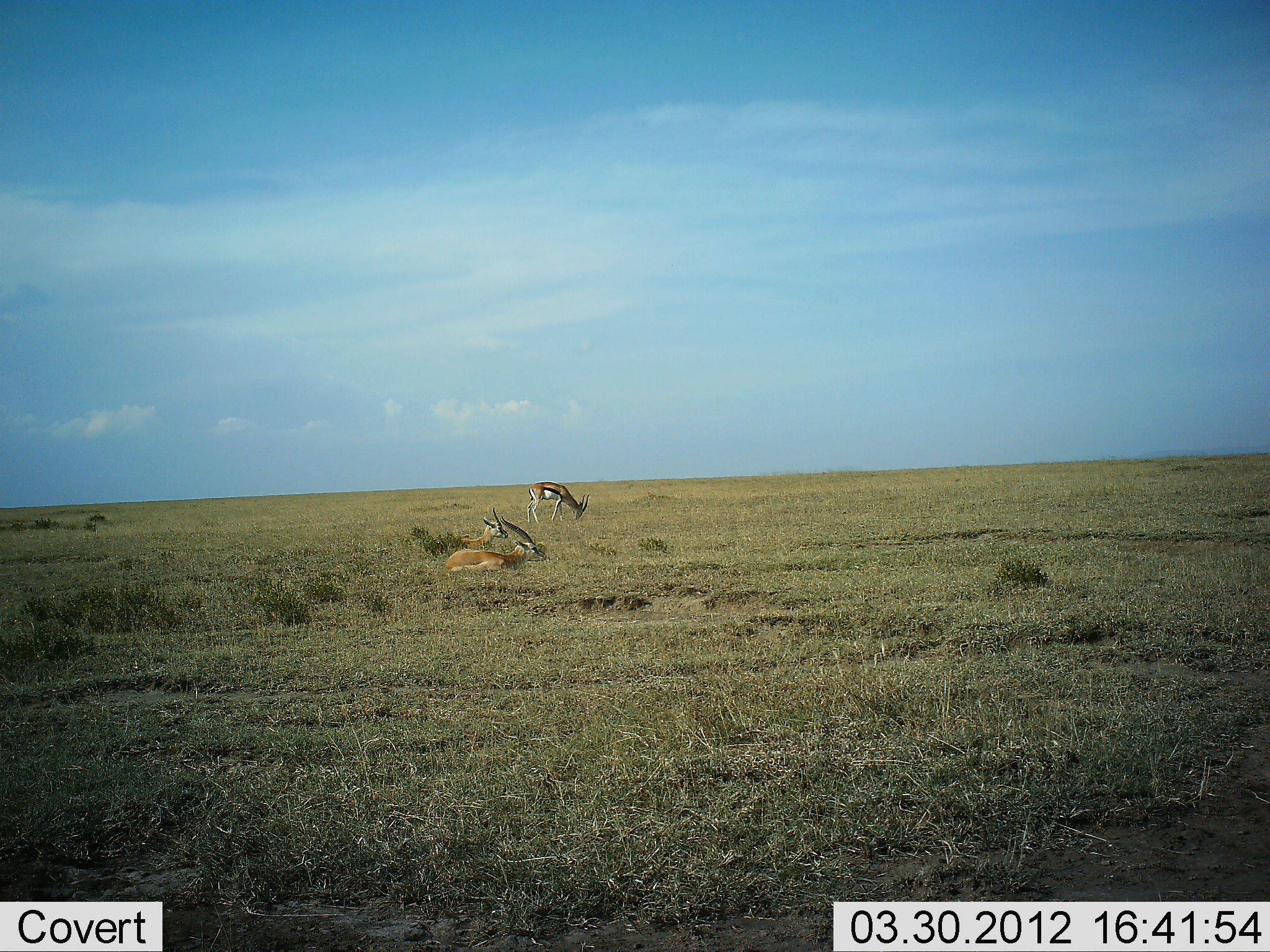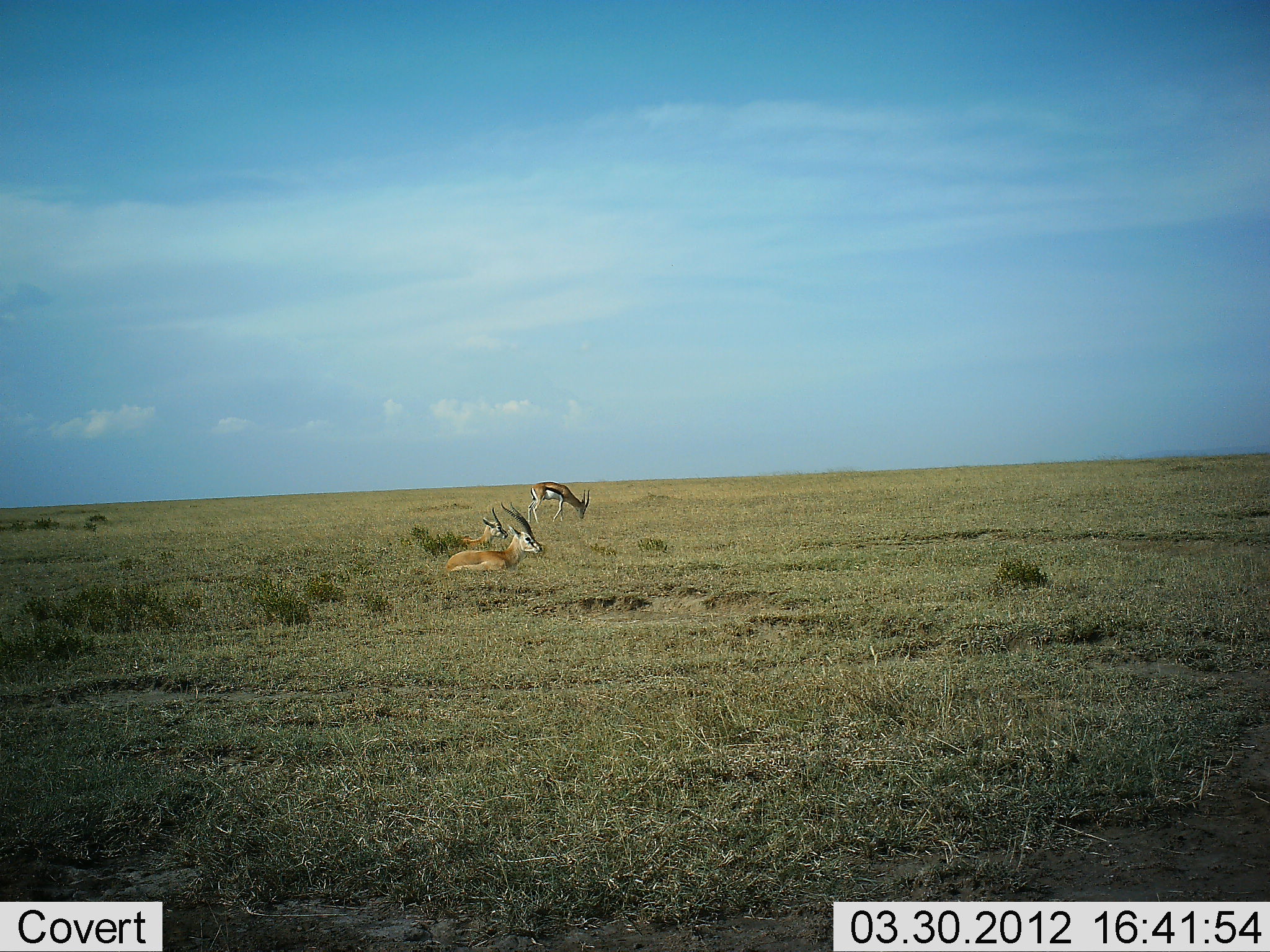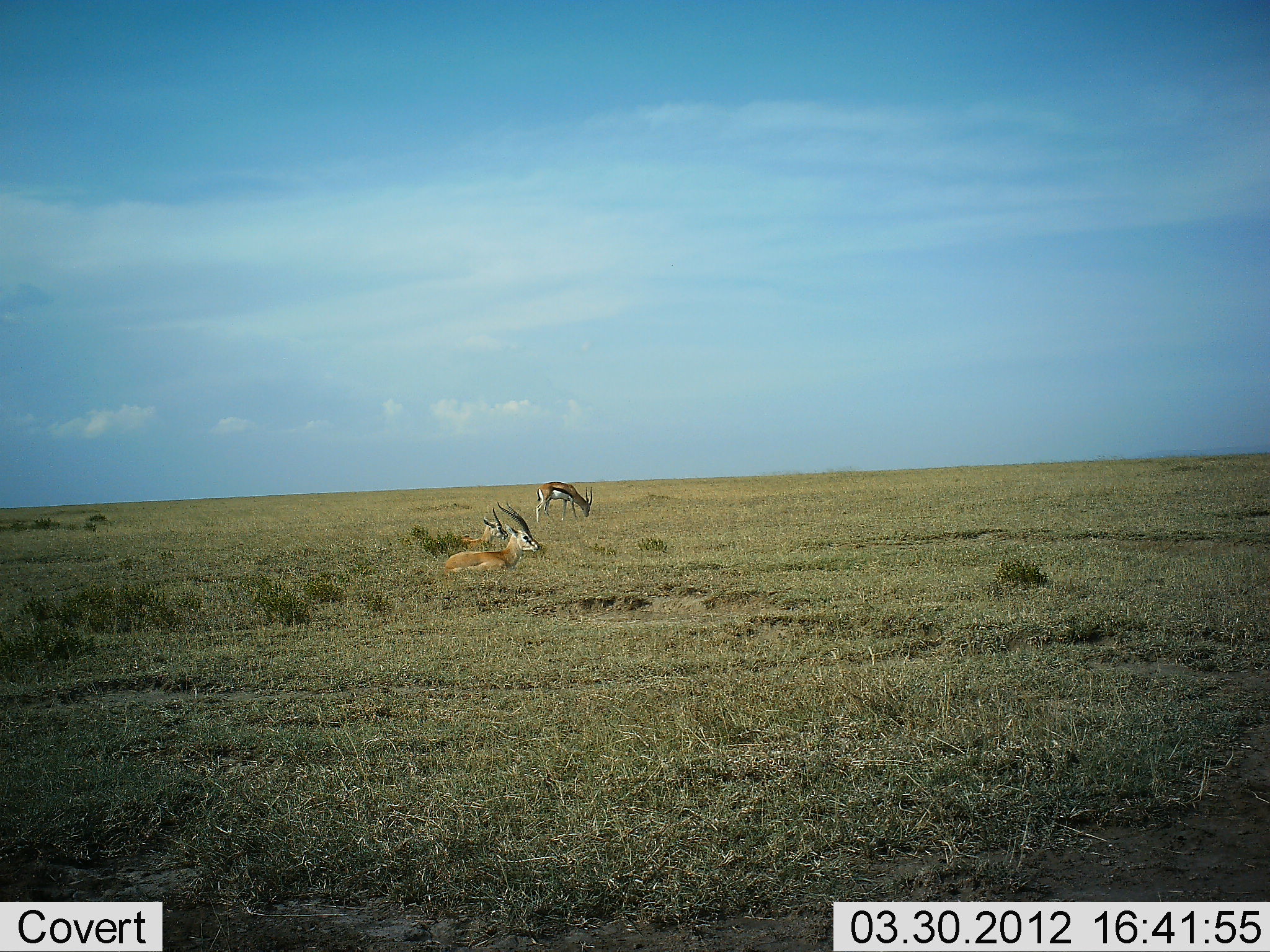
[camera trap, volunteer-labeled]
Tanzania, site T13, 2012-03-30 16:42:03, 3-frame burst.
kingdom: Animalia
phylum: Chordata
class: Mammalia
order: Artiodactyla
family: Bovidae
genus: Eudorcas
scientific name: Eudorcas thomsonii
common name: thomson's gazelle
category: gazellethomsons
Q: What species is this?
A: Gazellethomsons (thomson's gazelle) (Eudorcas thomsonii).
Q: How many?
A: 3.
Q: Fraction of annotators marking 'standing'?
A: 24%.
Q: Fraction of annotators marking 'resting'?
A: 88%.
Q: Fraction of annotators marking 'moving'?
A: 0%.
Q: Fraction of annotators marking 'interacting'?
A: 0%.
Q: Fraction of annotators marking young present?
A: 0%.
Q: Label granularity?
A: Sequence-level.